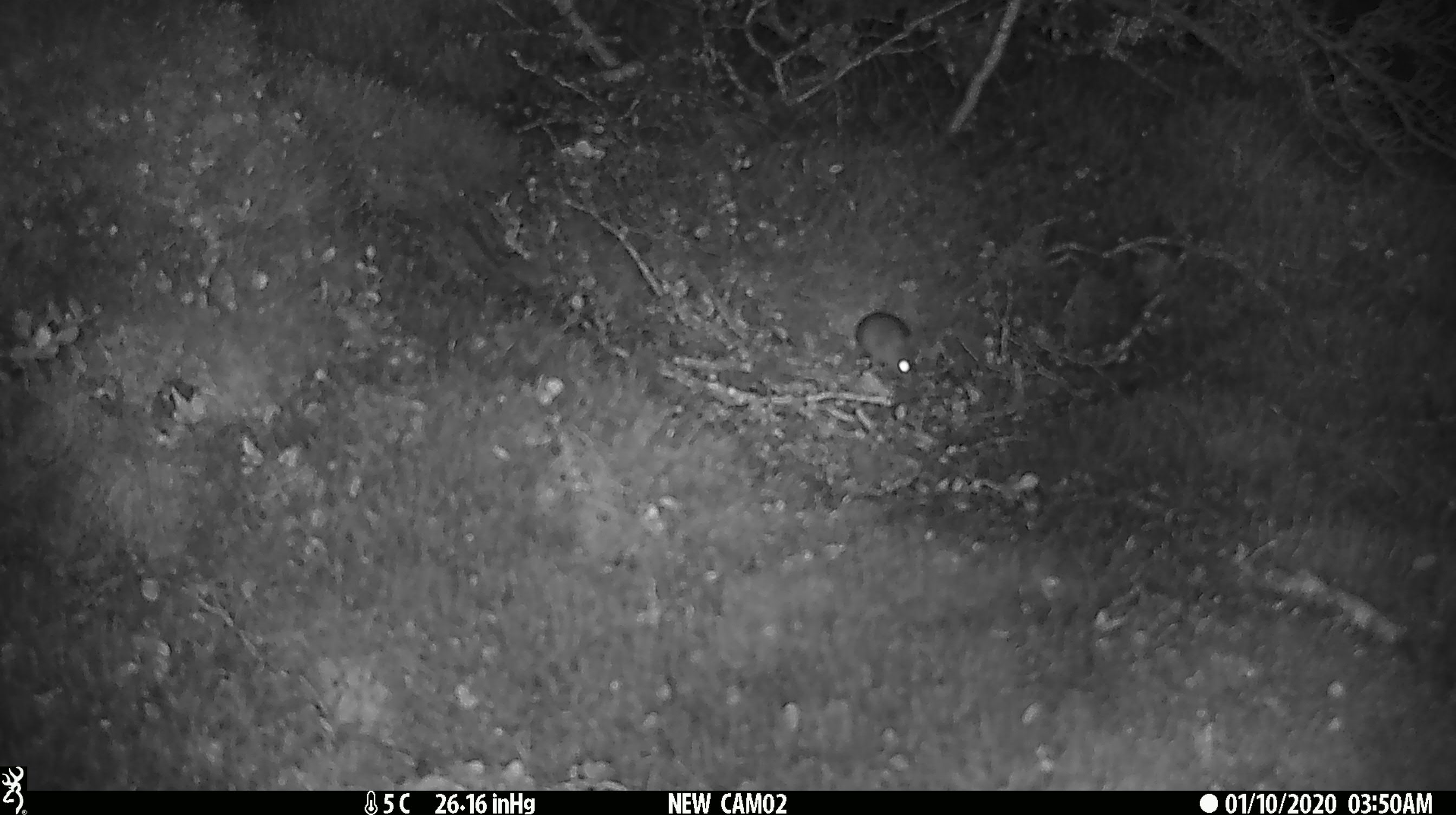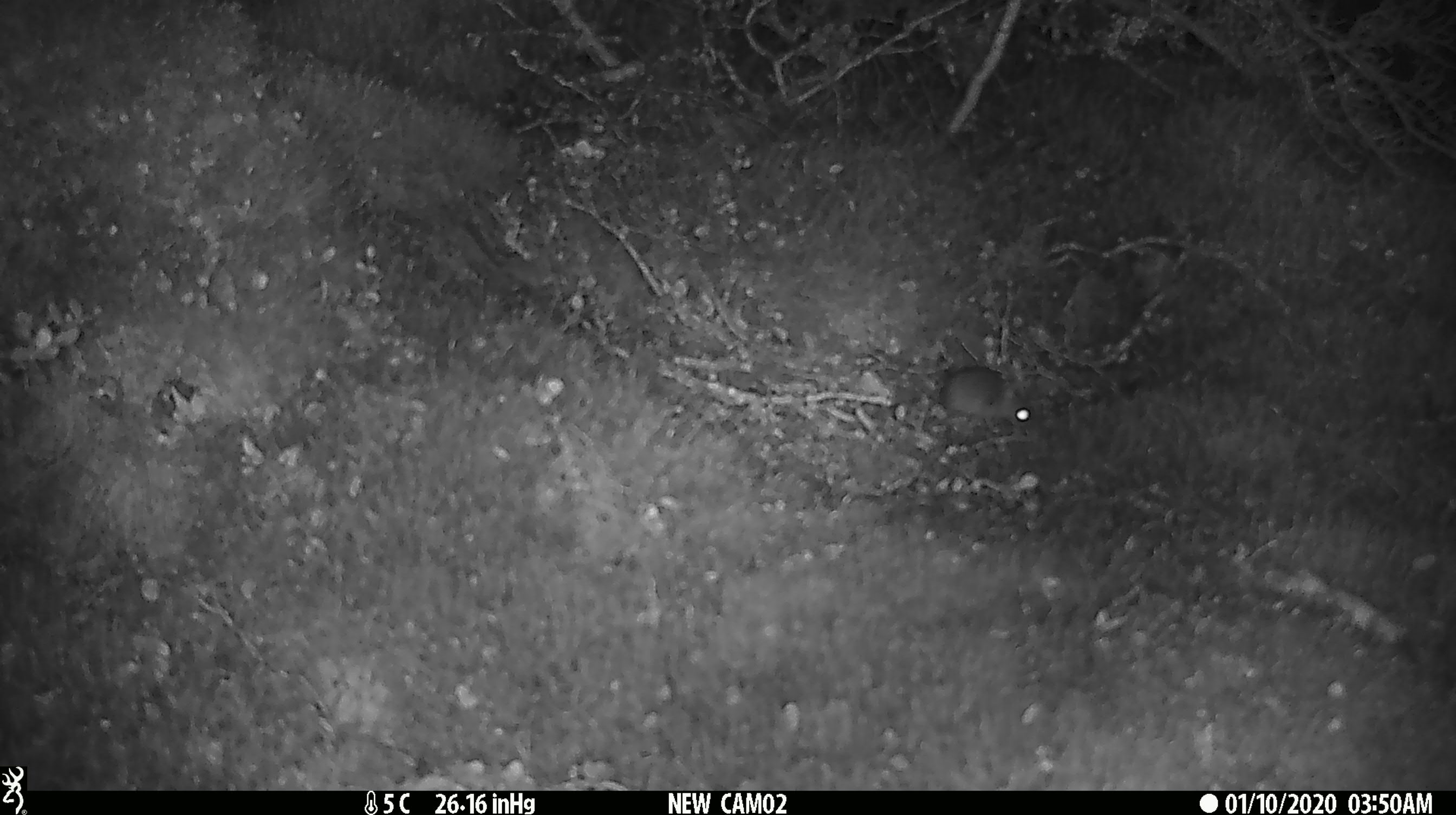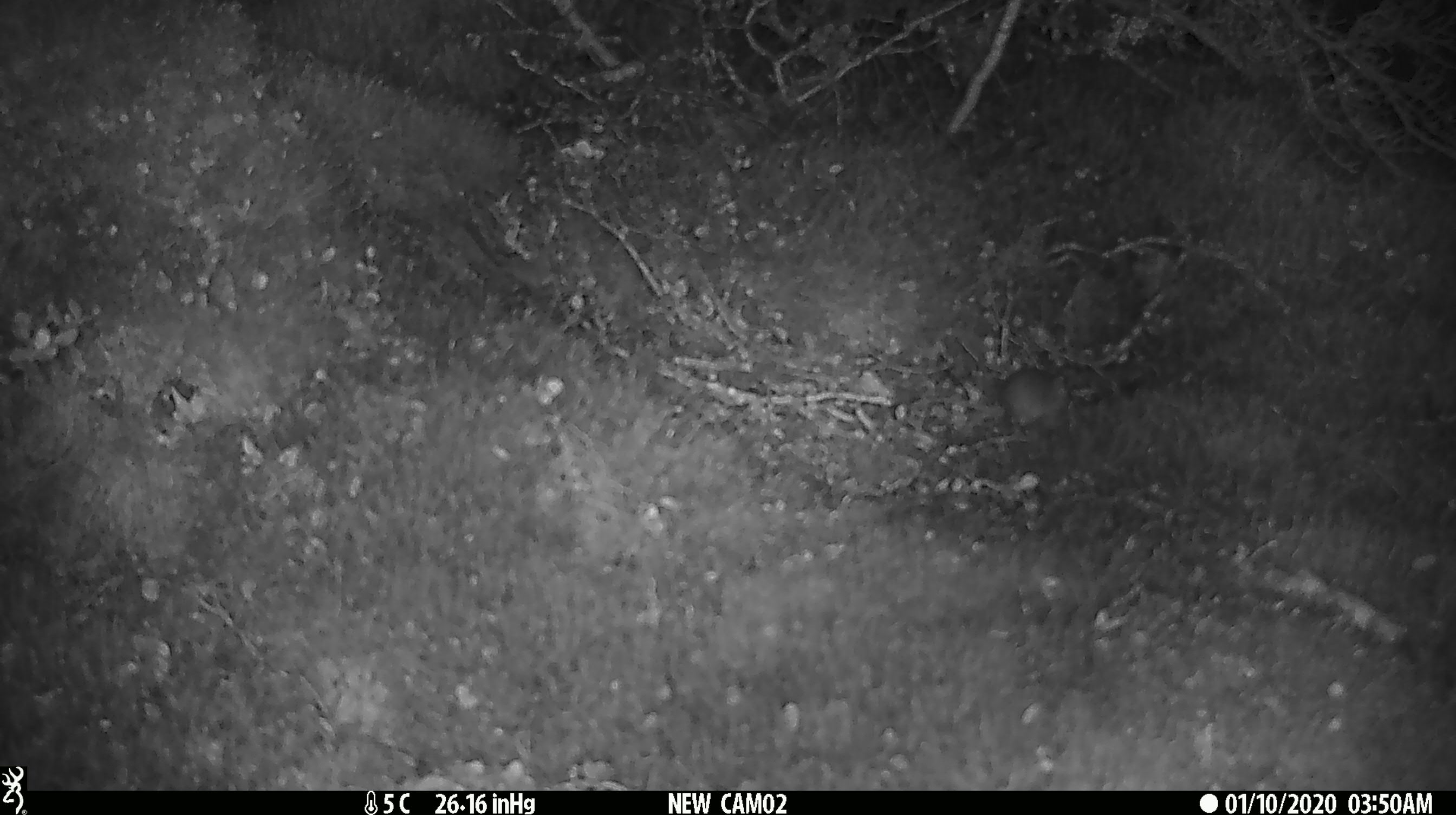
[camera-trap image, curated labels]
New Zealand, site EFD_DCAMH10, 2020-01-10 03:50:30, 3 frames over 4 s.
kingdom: Animalia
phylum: Chordata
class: Mammalia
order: Rodentia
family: Muridae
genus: Mus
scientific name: Mus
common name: mouse